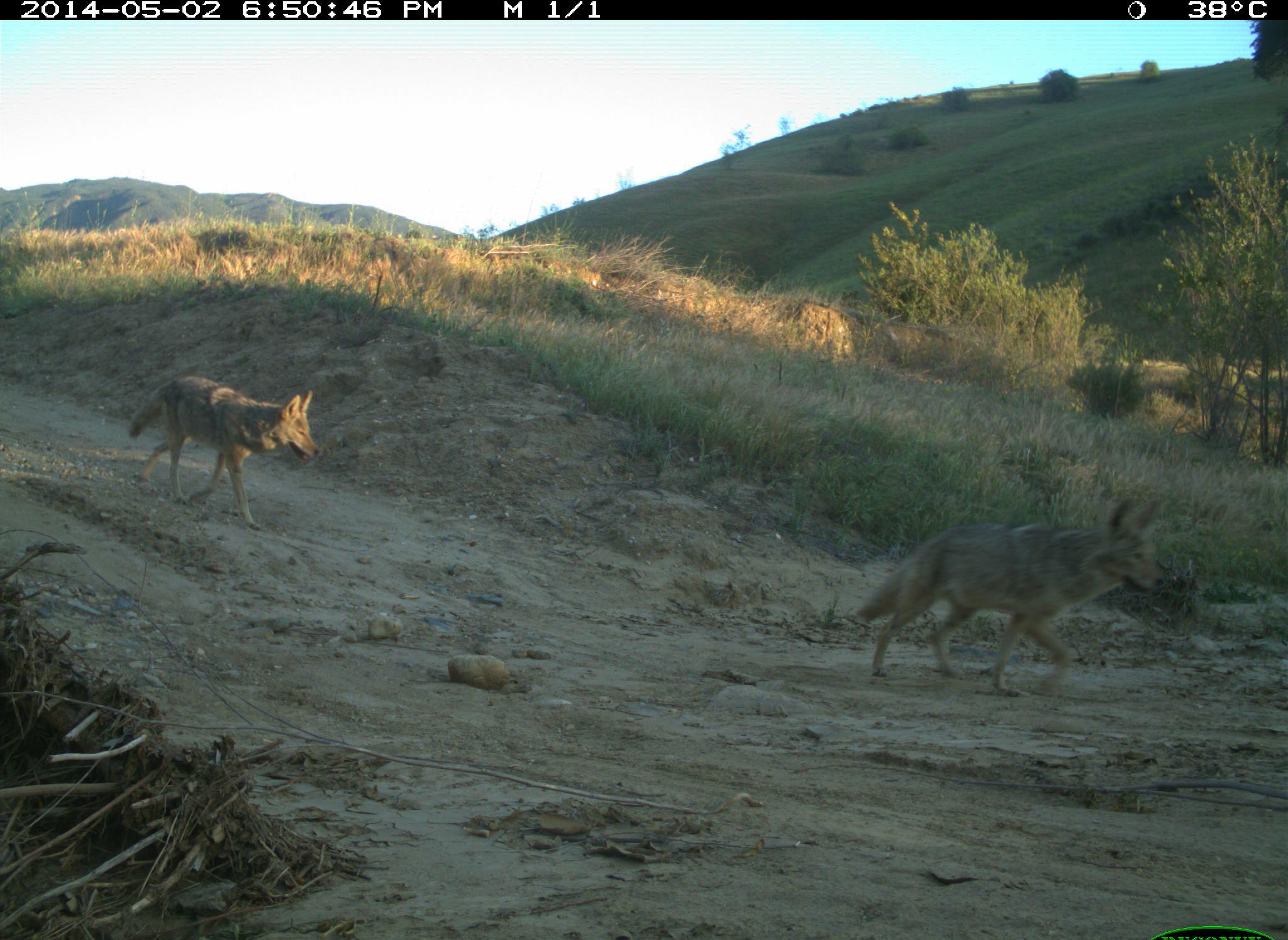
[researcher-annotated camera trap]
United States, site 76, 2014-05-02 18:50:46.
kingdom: Animalia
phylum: Chordata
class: Mammalia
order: Carnivora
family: Canidae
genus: Canis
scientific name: Canis latrans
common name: coyote